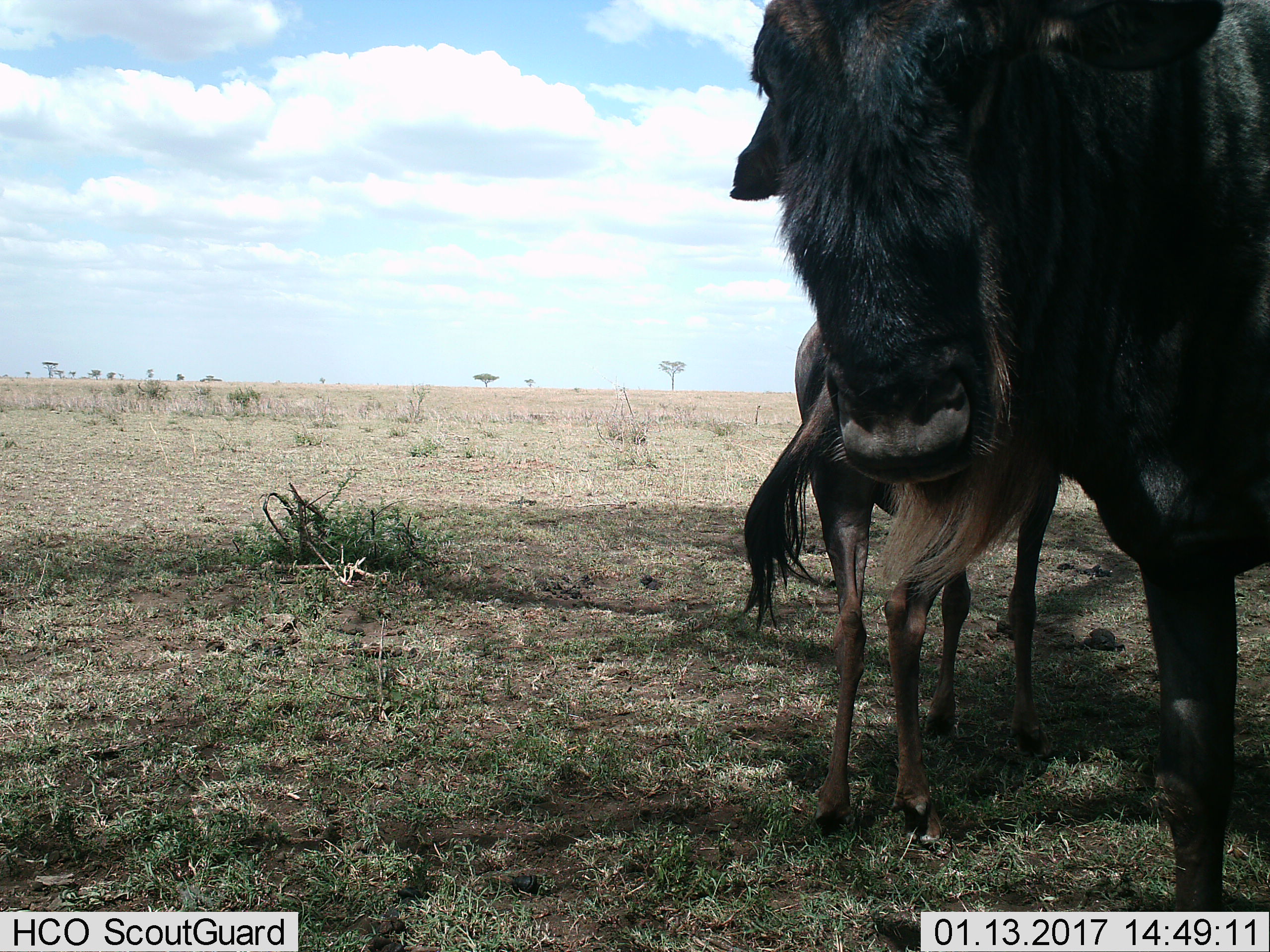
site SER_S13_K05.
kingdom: Animalia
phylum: Chordata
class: Mammalia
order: Artiodactyla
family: Bovidae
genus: Connochaetes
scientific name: Connochaetes taurinus taurinus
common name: blue wildebeest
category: wildebeestblue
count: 2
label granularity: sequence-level